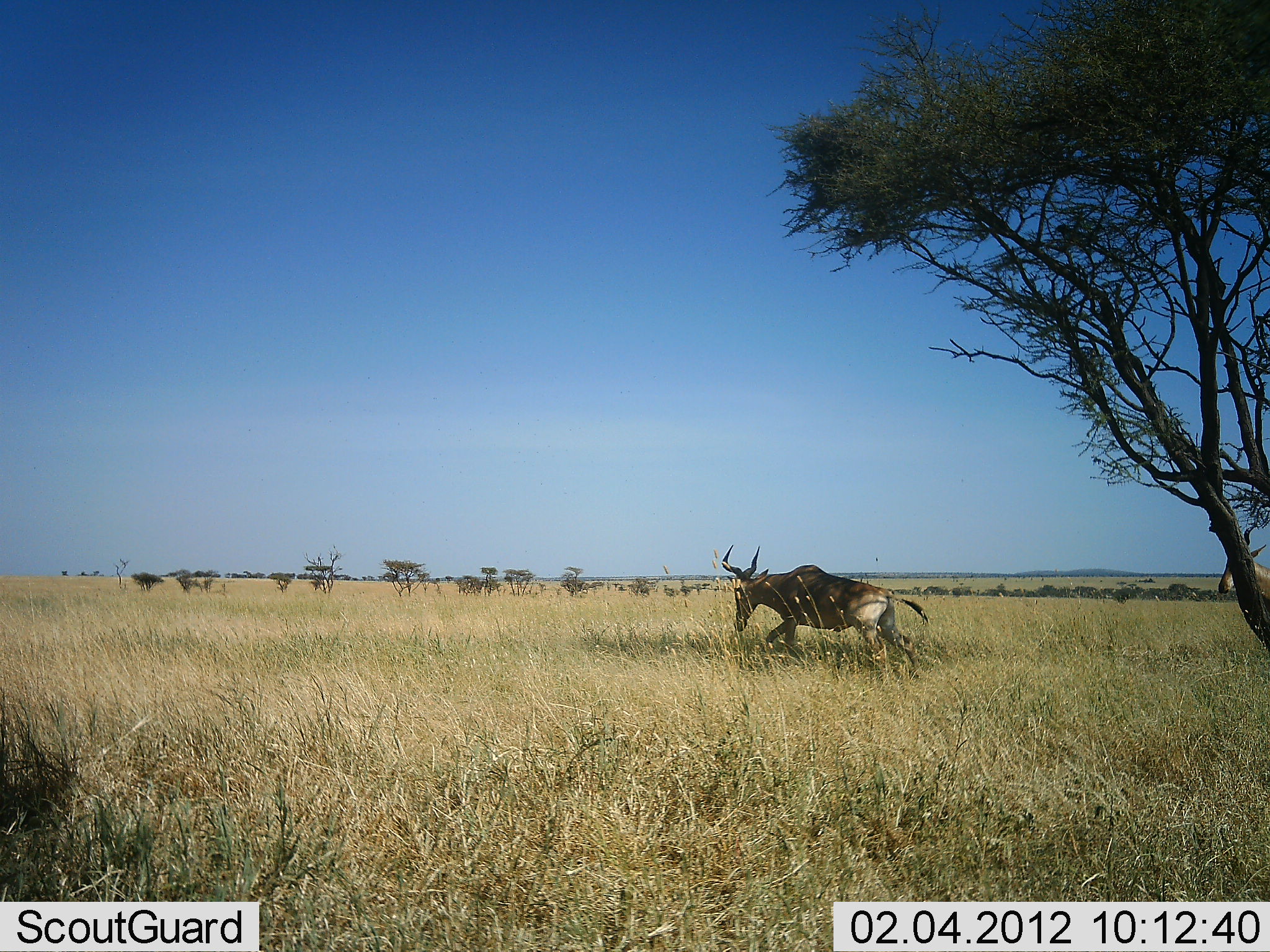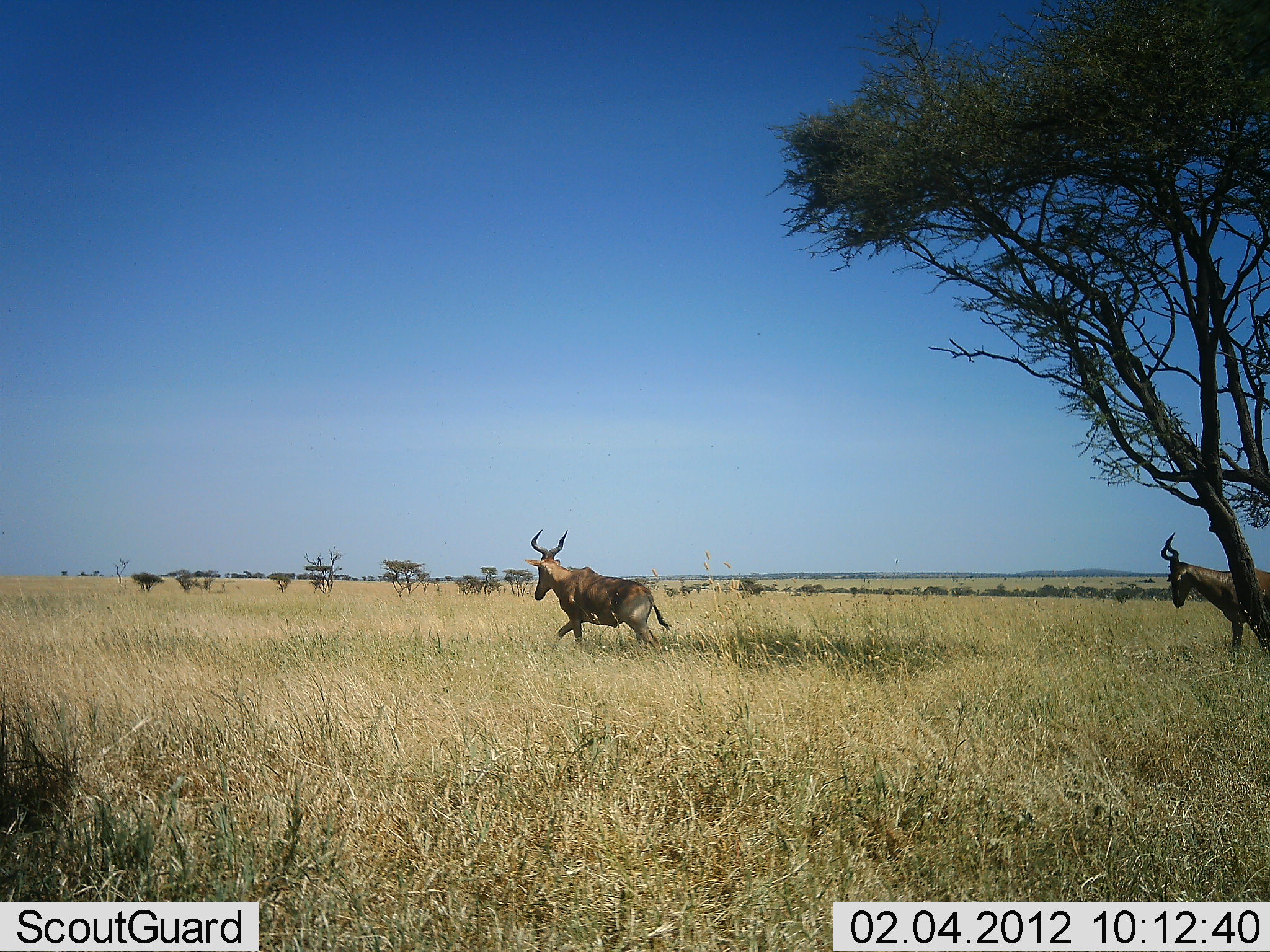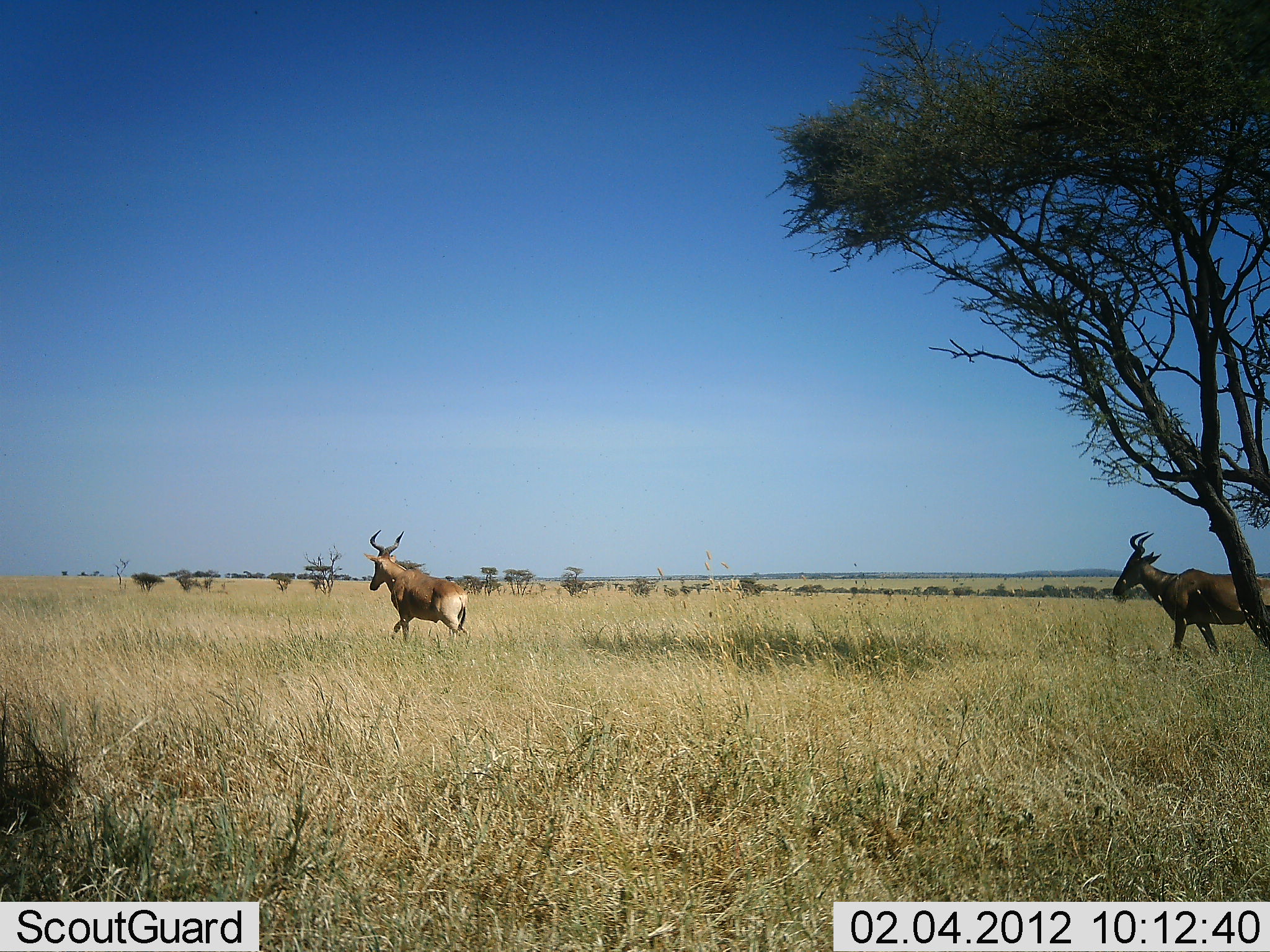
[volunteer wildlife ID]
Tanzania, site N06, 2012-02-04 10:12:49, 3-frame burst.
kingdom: Animalia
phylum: Chordata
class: Mammalia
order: Artiodactyla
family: Bovidae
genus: Alcelaphus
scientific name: Alcelaphus buselaphus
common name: hartebeest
Hartebeest (Alcelaphus buselaphus), count 2. Behavior (volunteer vote fractions): standing 3%, resting 0%, moving 100%, interacting 0%. Young present (vote fraction): 0%. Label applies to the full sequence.